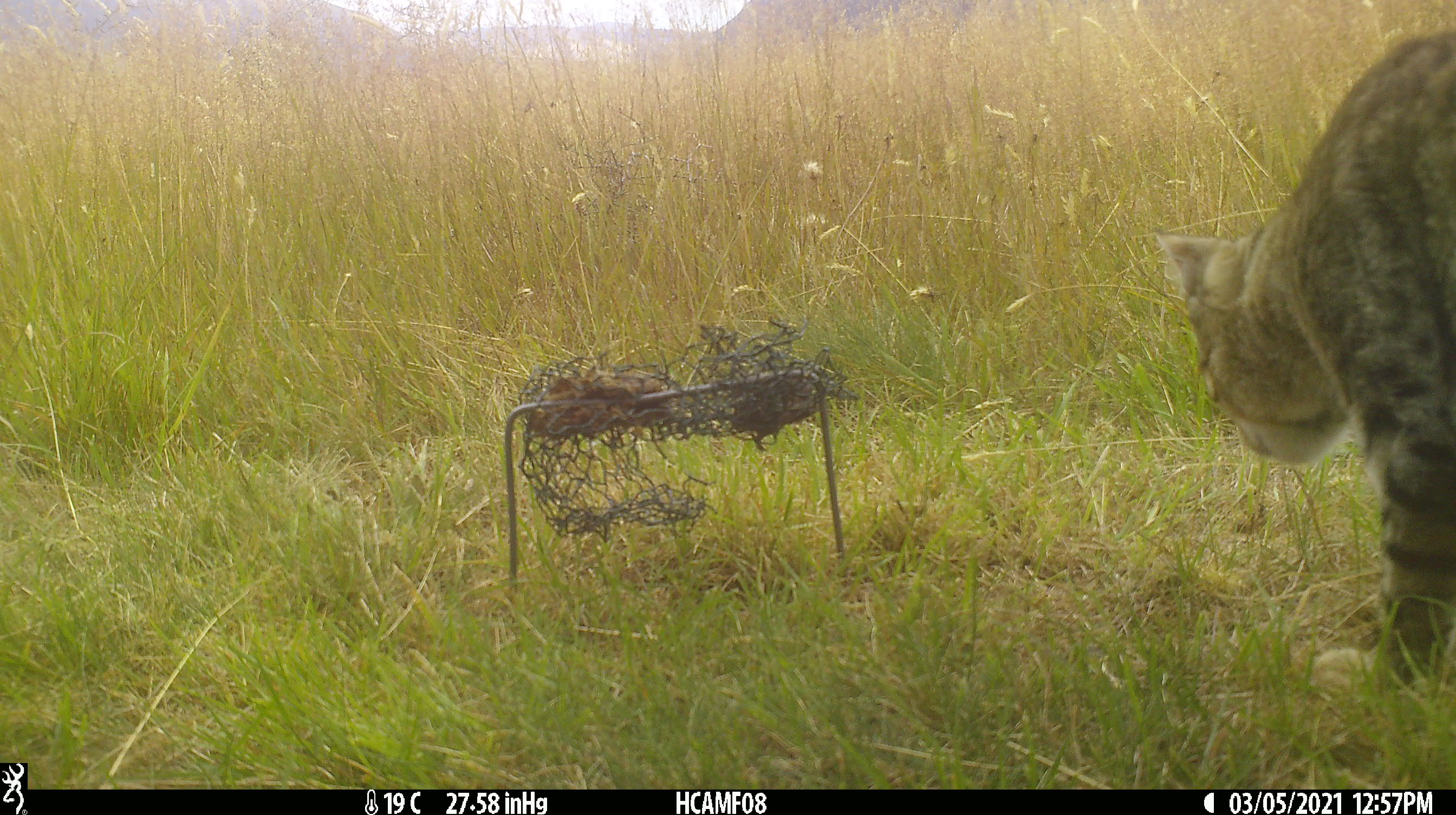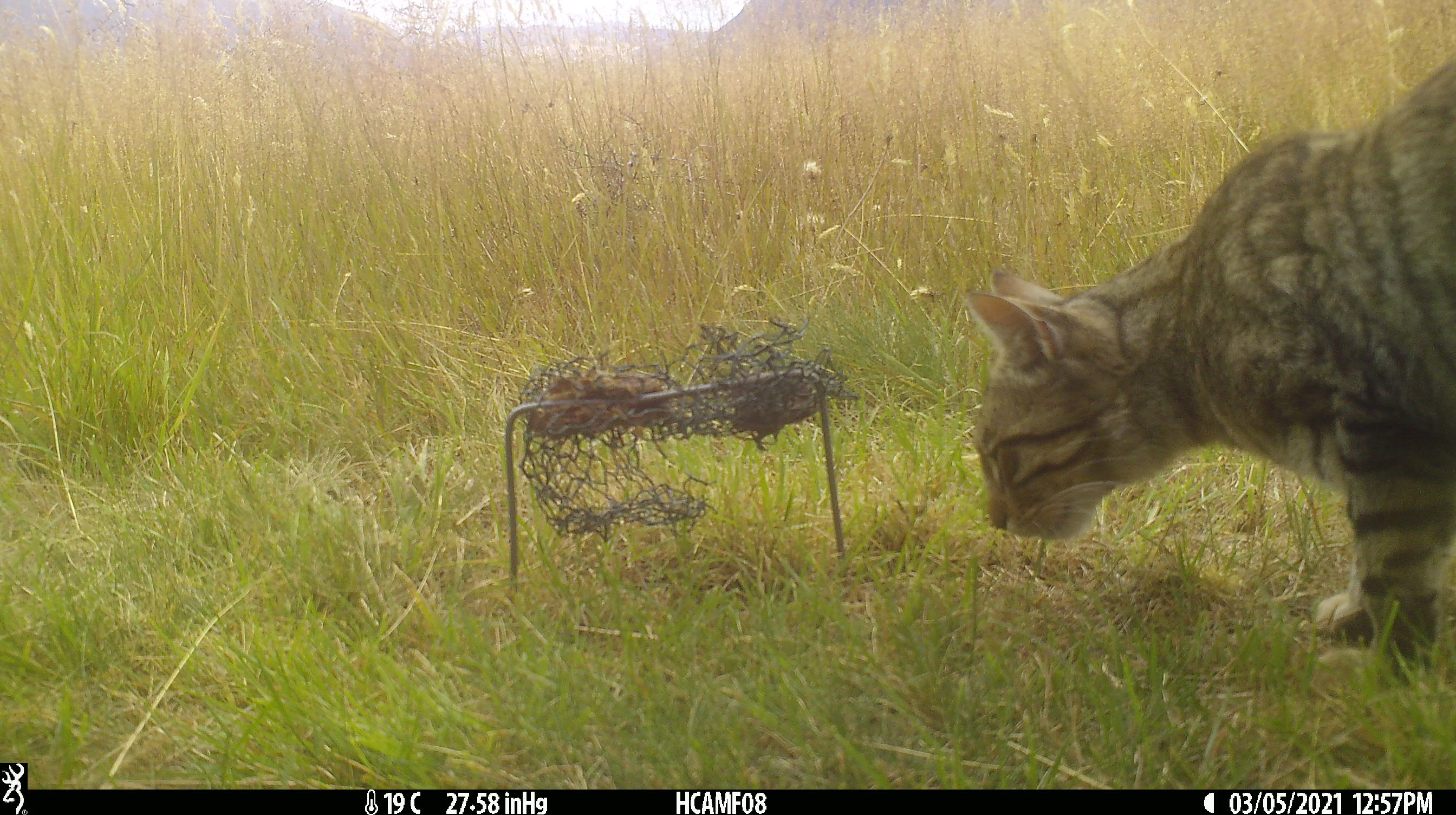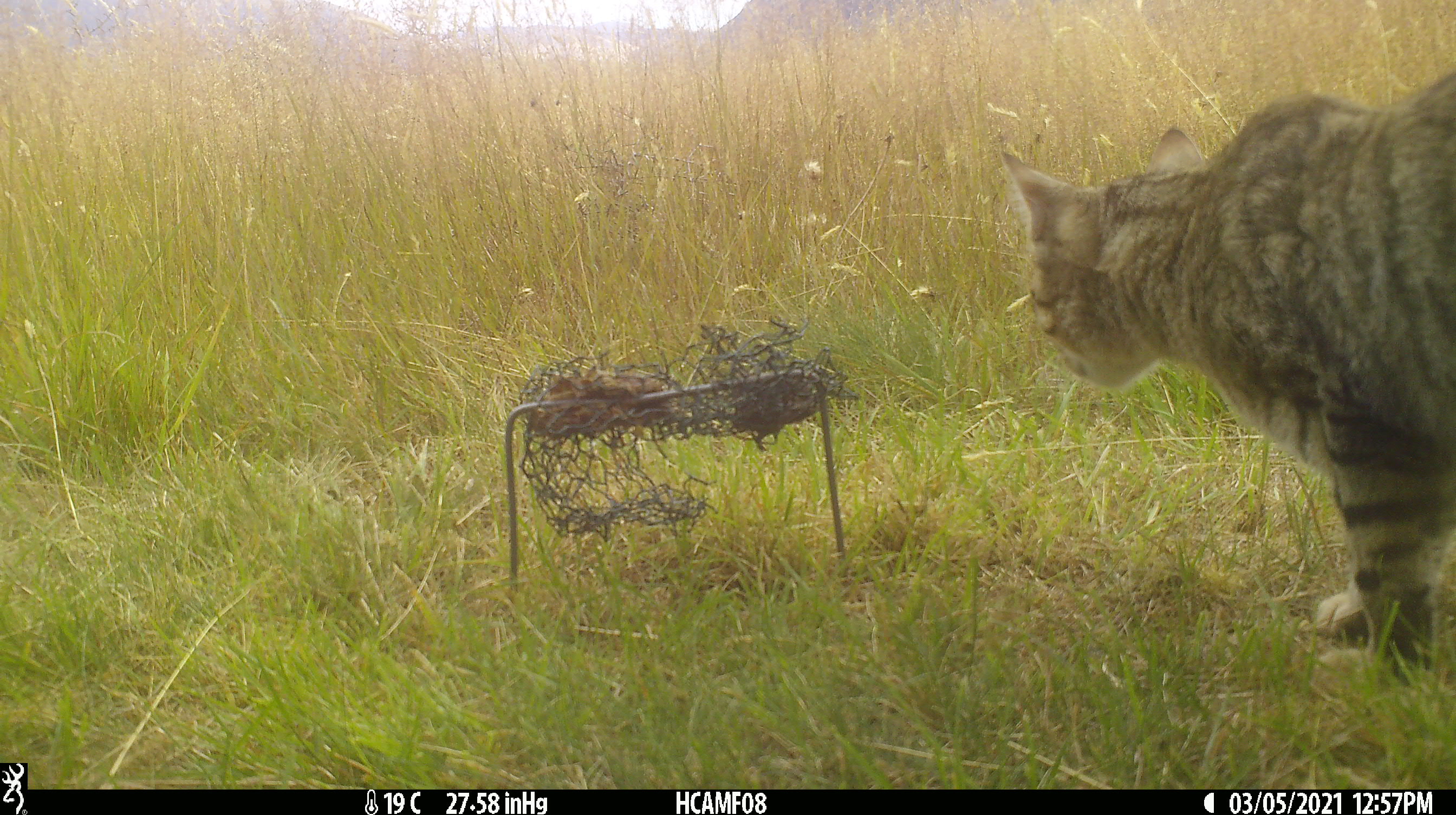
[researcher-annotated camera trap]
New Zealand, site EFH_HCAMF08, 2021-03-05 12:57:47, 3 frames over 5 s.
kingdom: Animalia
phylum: Chordata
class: Mammalia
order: Carnivora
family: Felidae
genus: Felis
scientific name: Felis catus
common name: domestic cat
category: cat